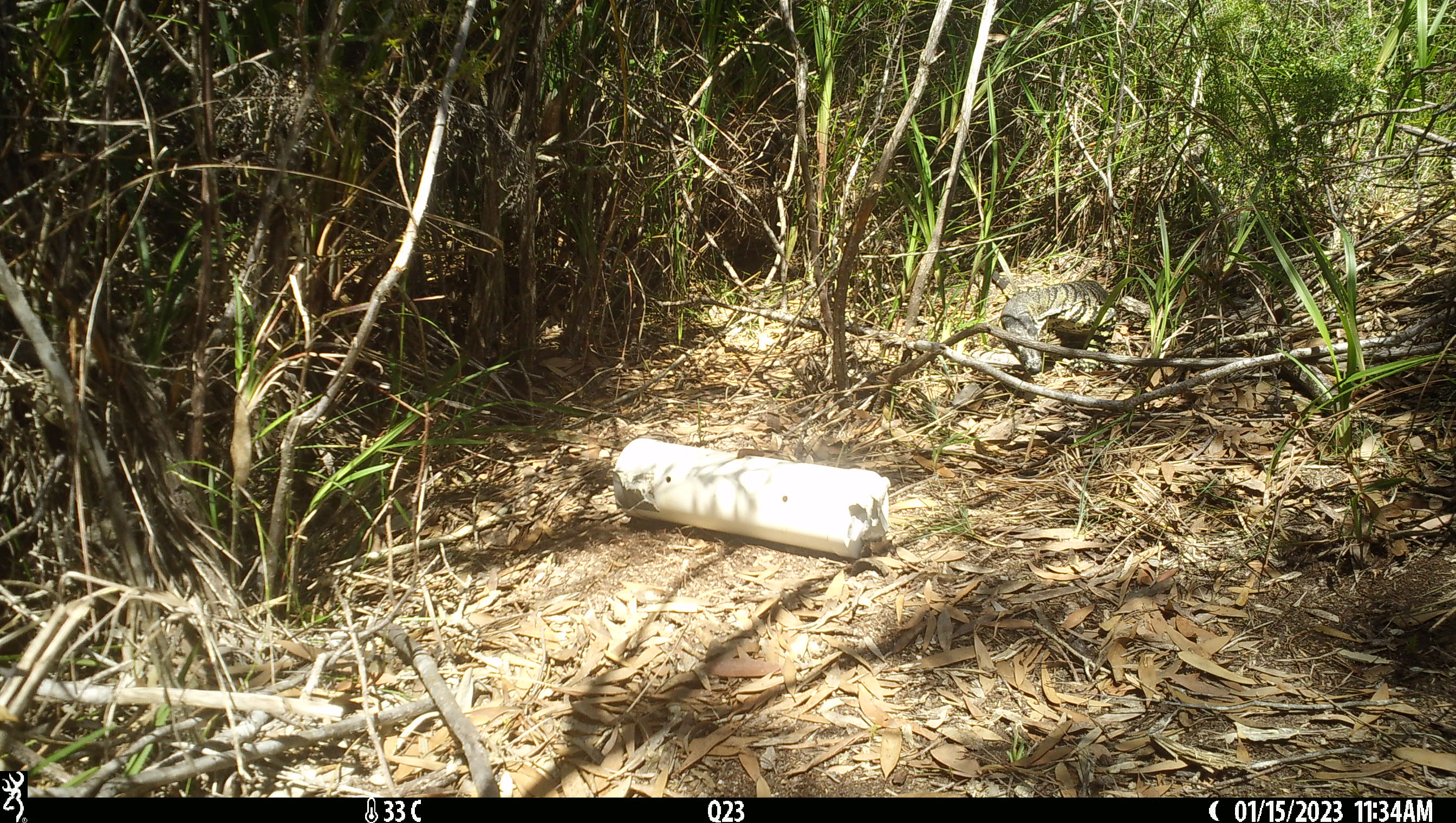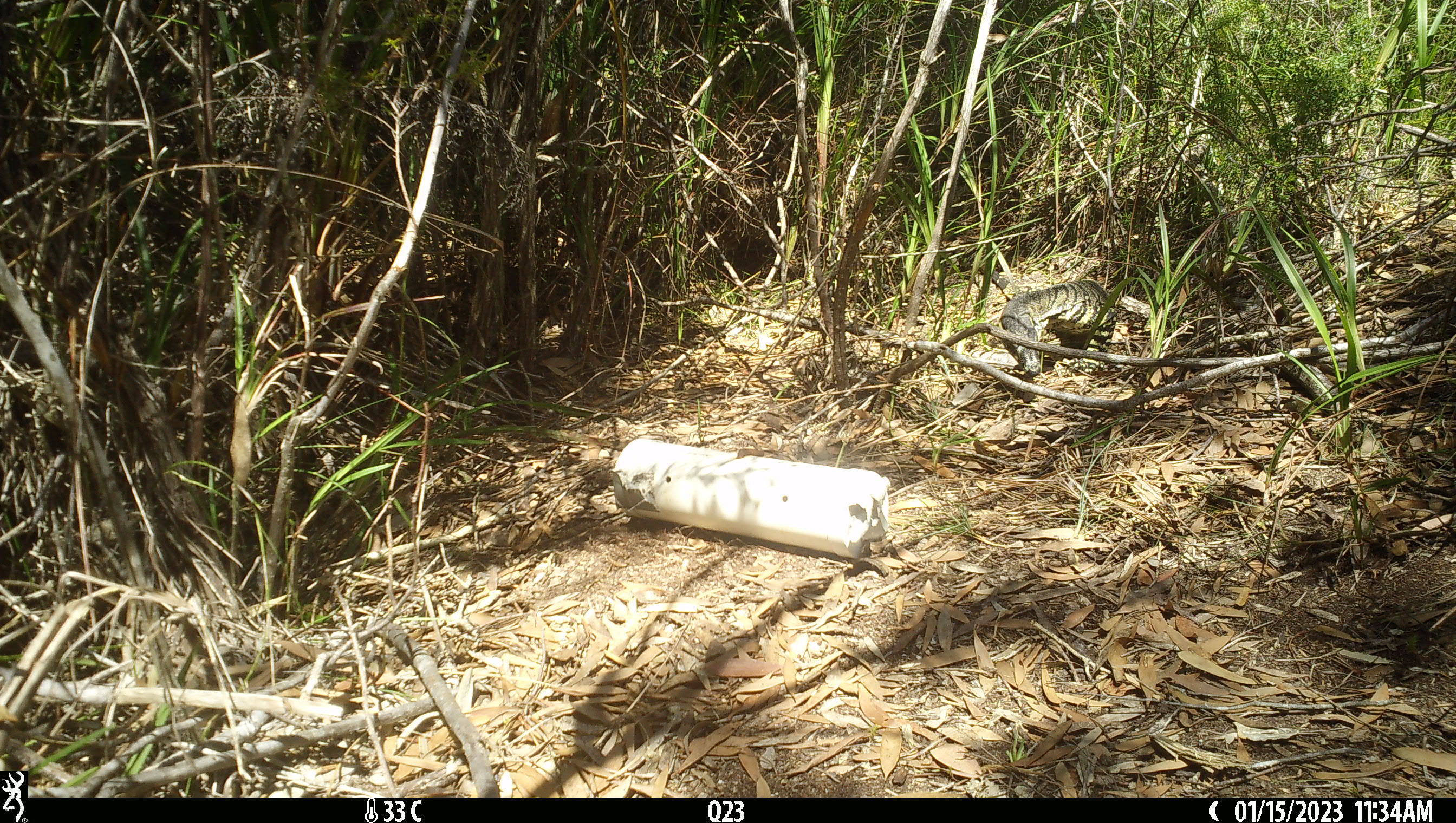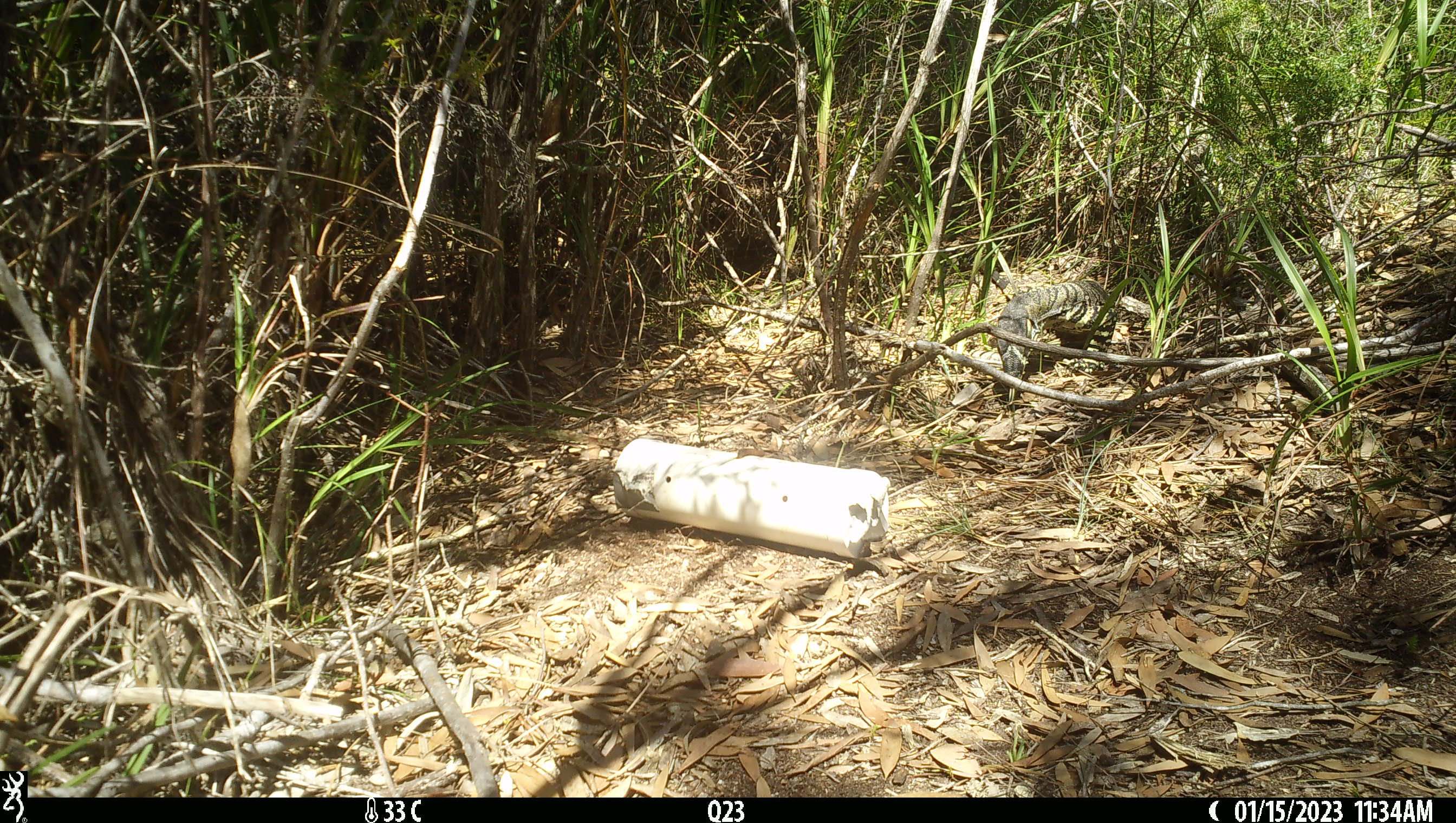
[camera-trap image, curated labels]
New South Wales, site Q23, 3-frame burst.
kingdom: Animalia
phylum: Chordata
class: Reptilia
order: Squamata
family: Varanidae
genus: Varanus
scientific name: Varanus varius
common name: lace monitor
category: goanna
Goanna (lace monitor) (Varanus varius).